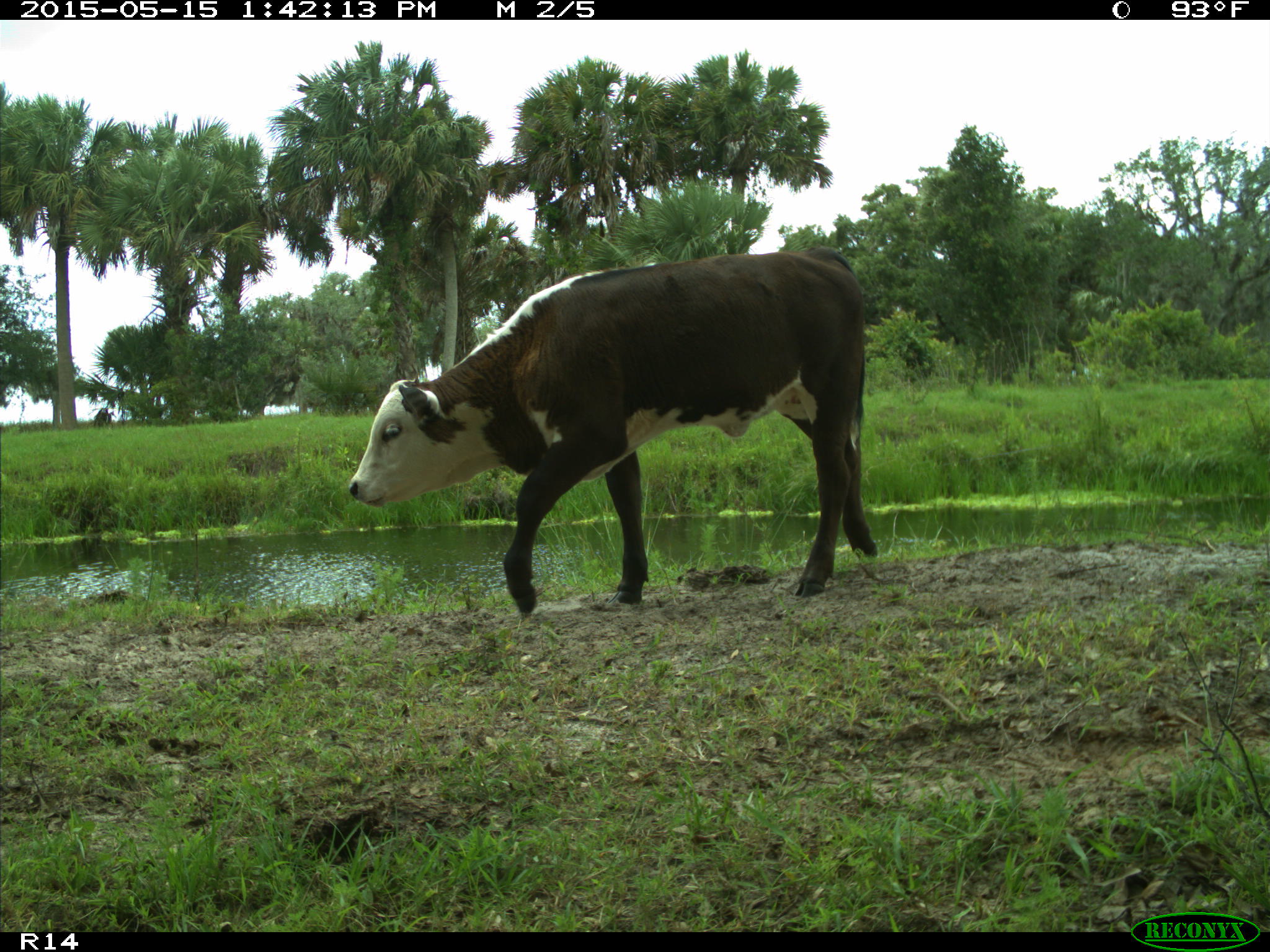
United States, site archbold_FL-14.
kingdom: Animalia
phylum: Chordata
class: Mammalia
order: Artiodactyla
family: Bovidae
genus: Bos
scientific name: Bos taurus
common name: domestic cow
Bos taurus (domestic cow).